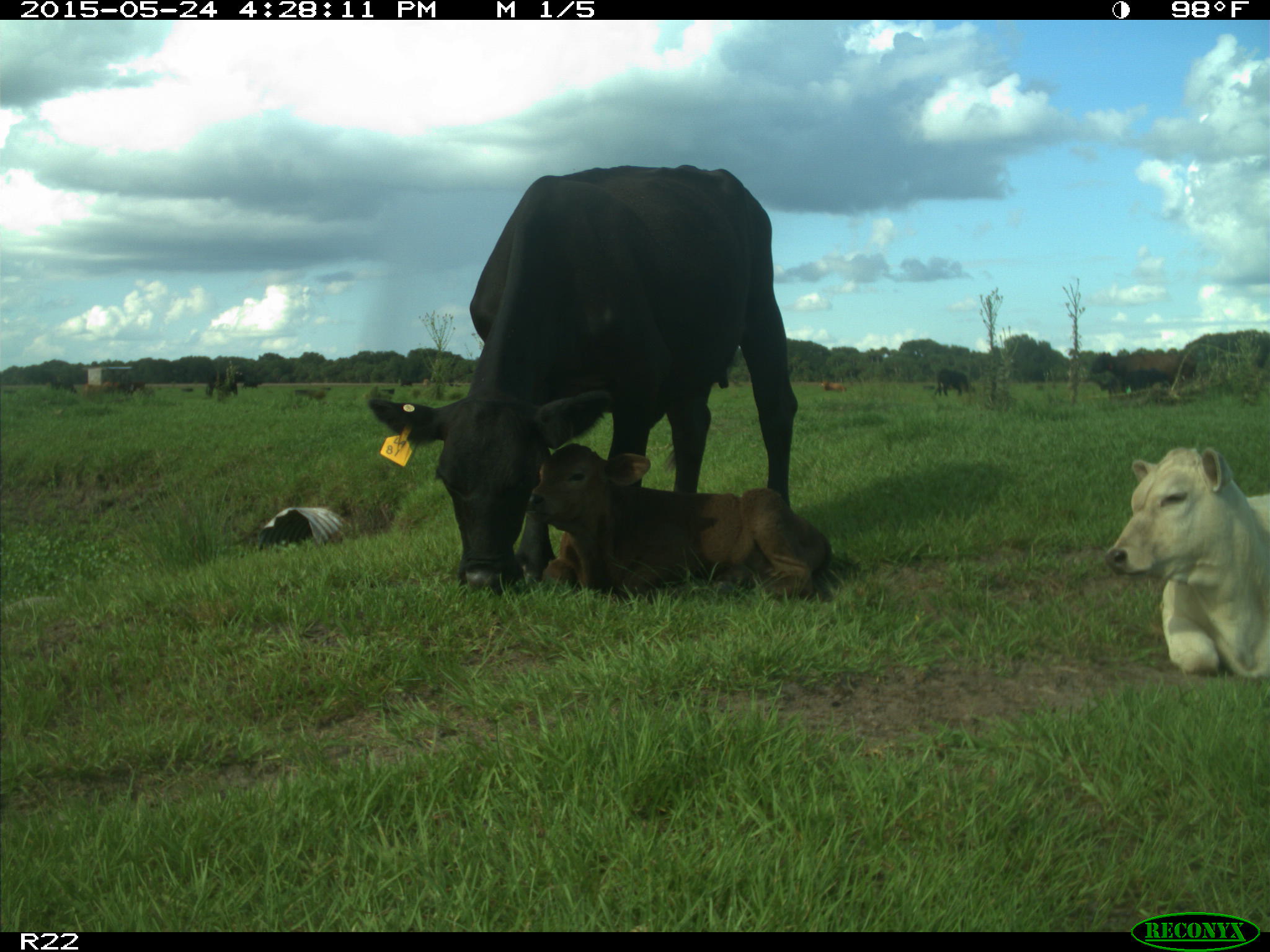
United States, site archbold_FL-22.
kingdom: Animalia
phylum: Chordata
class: Mammalia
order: Carnivora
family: Canidae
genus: Canis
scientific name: Canis latrans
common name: coyote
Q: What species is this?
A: Canis latrans (coyote).